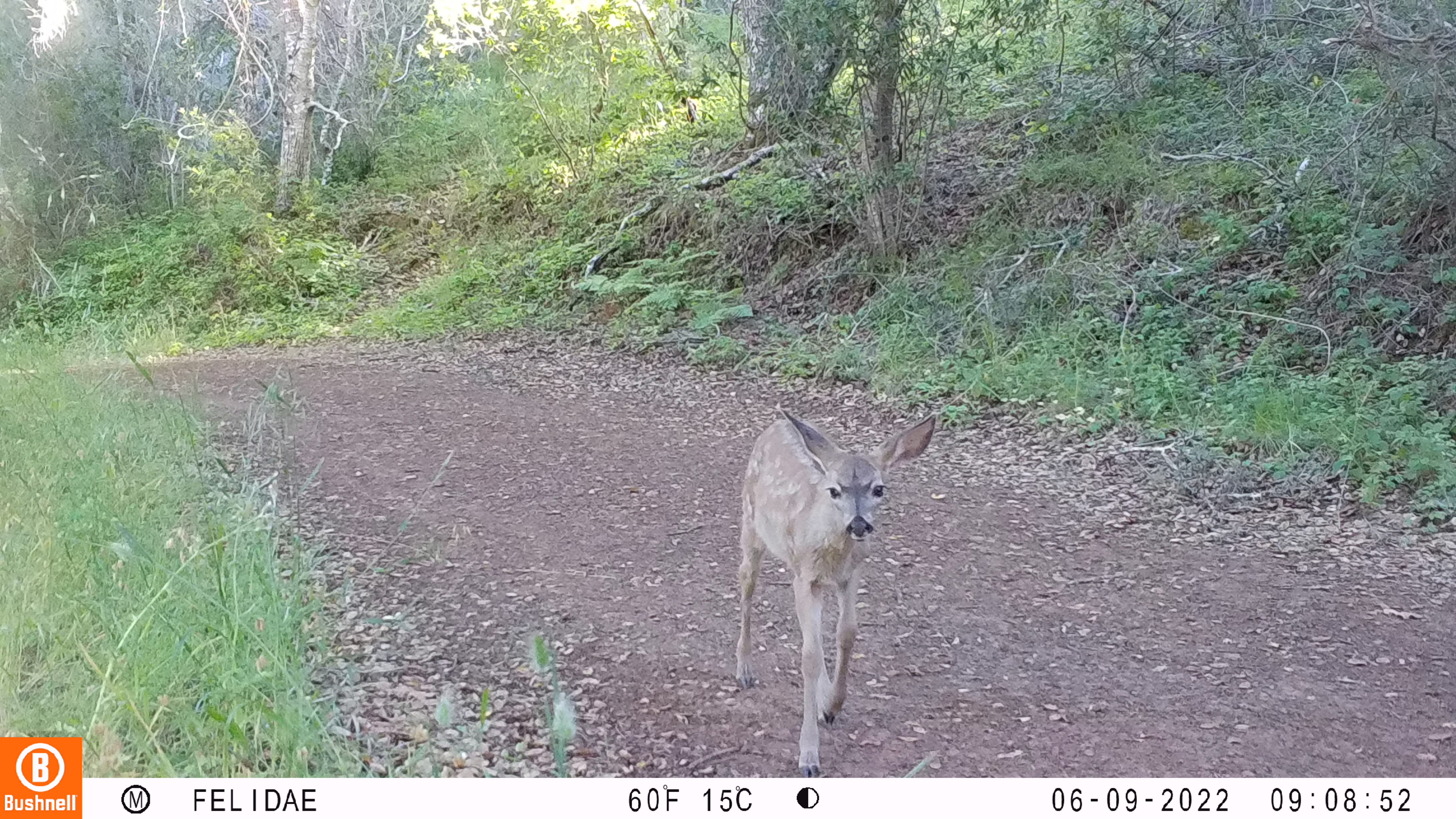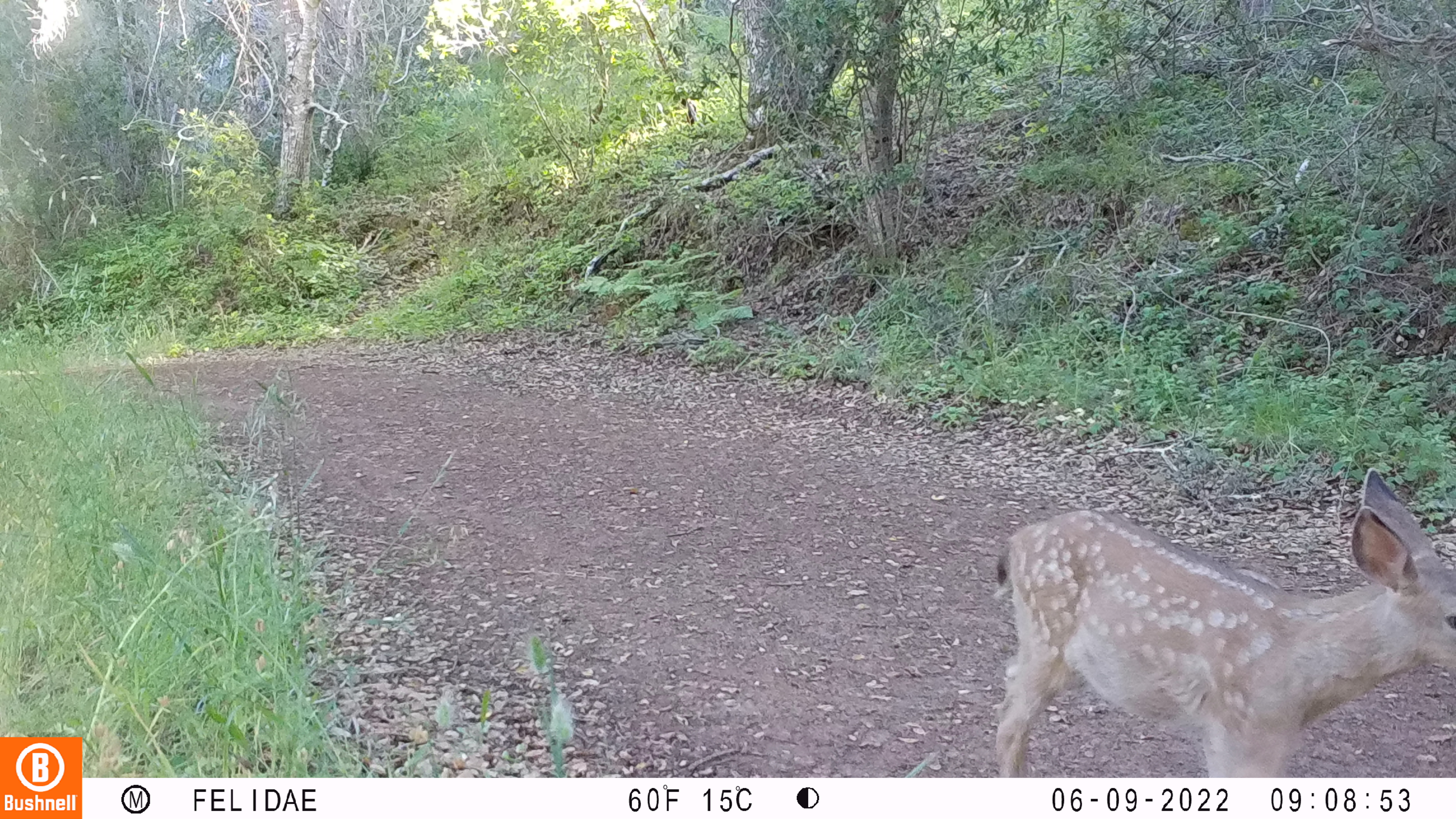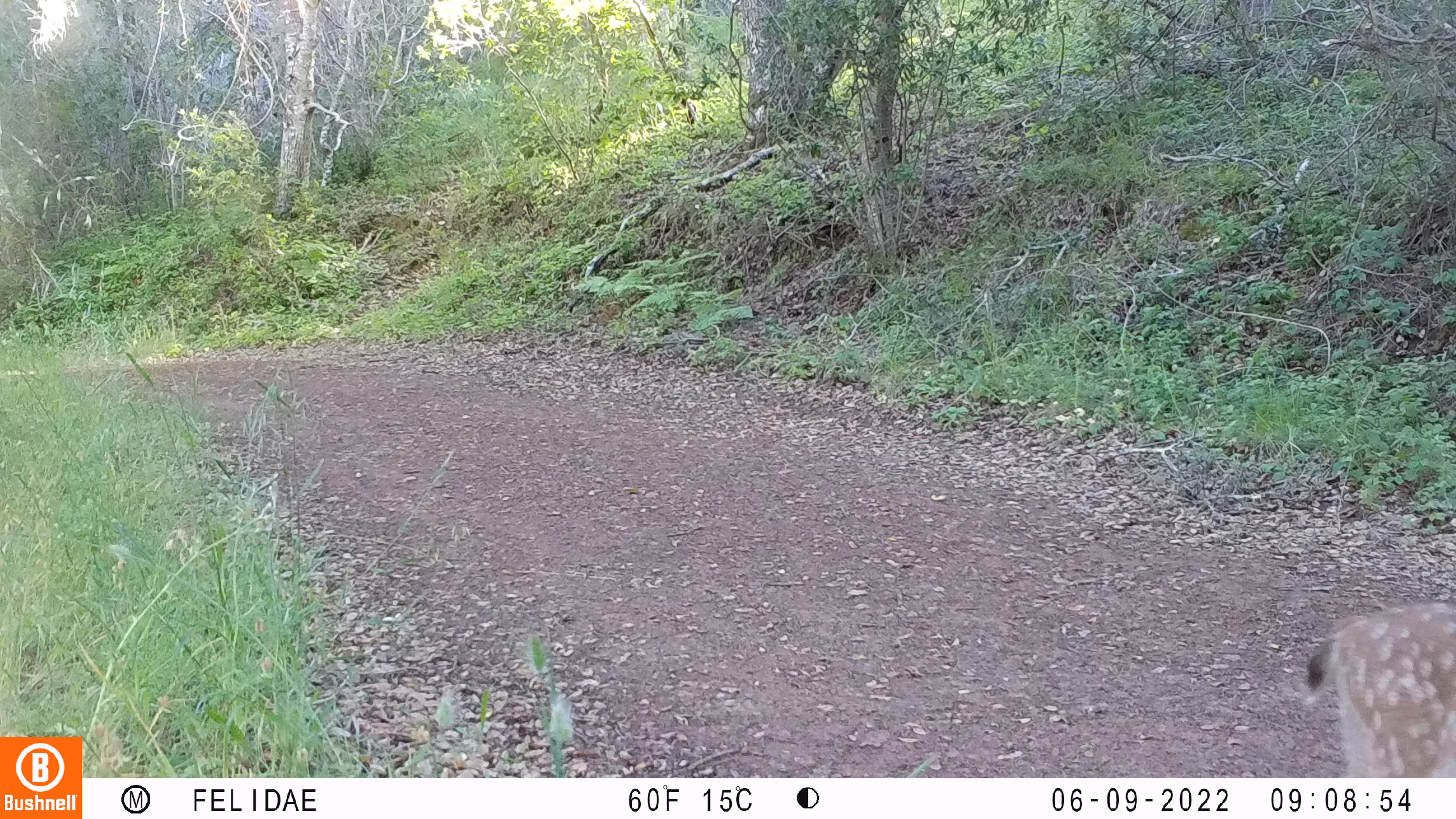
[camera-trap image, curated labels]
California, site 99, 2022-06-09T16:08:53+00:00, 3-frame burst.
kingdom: Animalia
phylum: Chordata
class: Mammalia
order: Artiodactyla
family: Cervidae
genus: Odocoileus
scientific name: Odocoileus hemionus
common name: mule deer